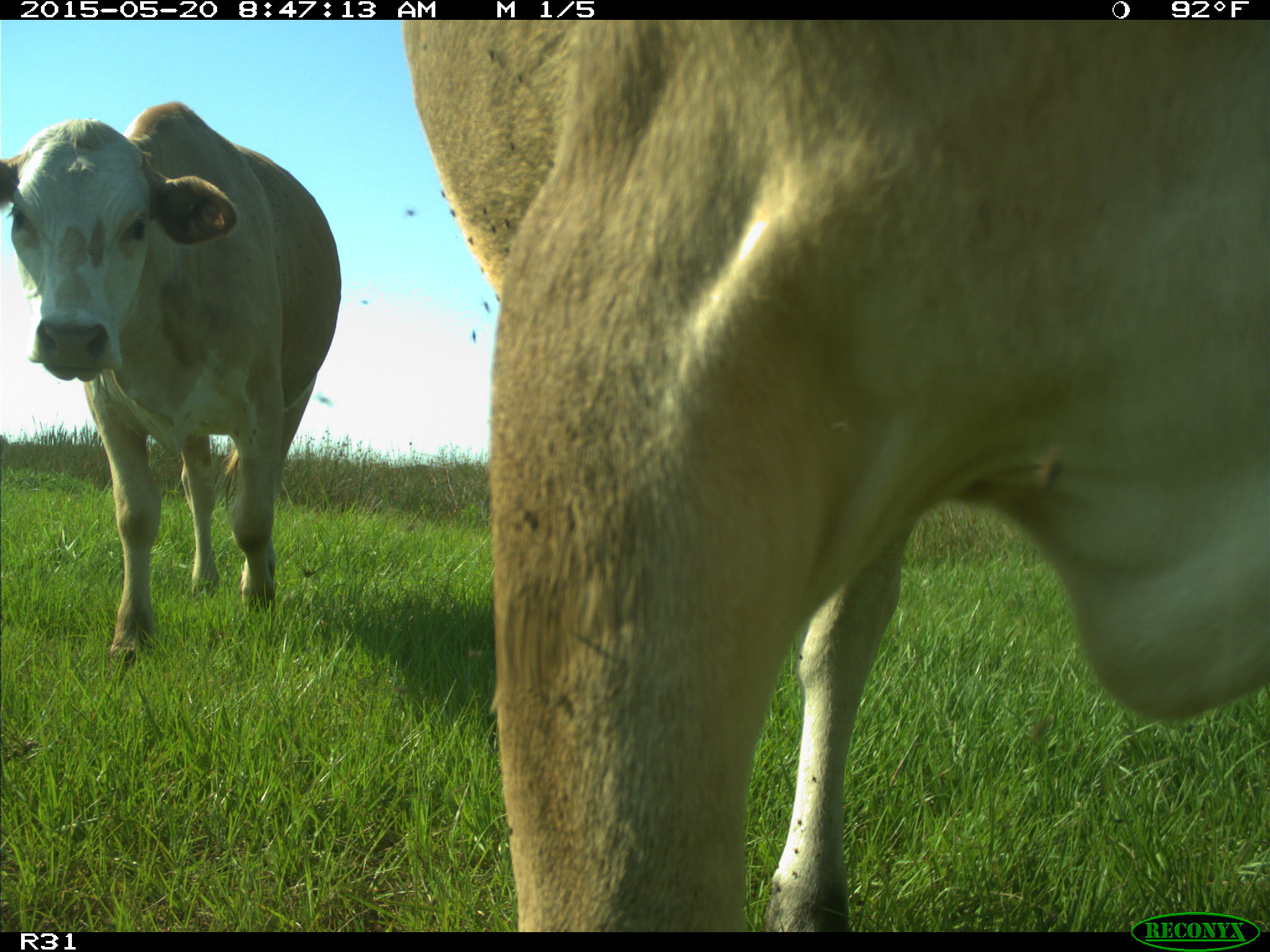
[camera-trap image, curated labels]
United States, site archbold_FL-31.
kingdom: Animalia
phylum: Chordata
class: Mammalia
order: Artiodactyla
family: Bovidae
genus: Bos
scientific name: Bos taurus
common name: domestic cow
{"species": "Bos taurus (domestic cow)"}